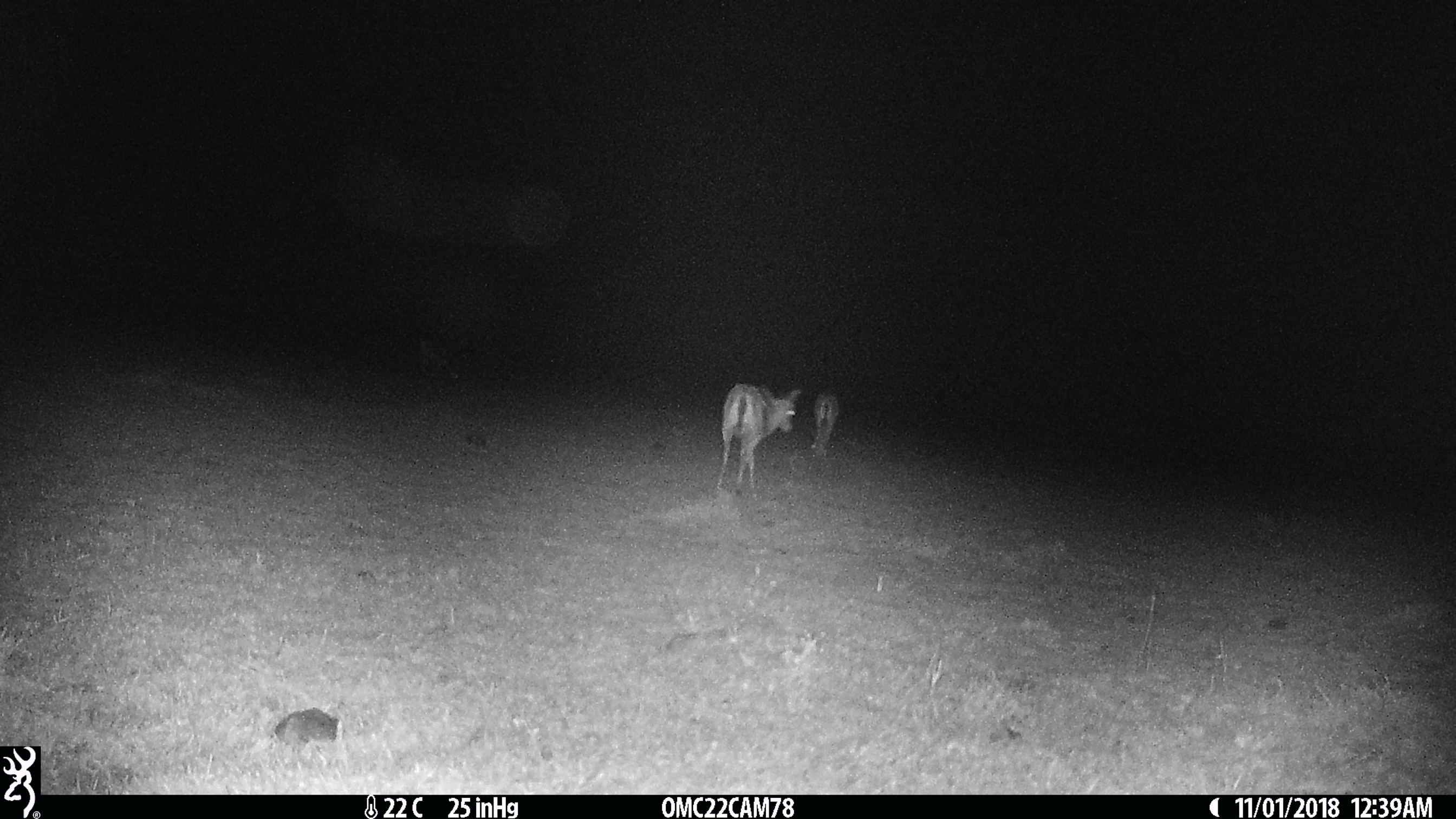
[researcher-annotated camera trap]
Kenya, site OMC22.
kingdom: Animalia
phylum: Chordata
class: Mammalia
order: Artiodactyla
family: Bovidae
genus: Eudorcas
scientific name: Eudorcas thomsonii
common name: thomon's gazelle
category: gazelle thomsons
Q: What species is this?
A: Gazelle thomsons (thomon's gazelle) (Eudorcas thomsonii).